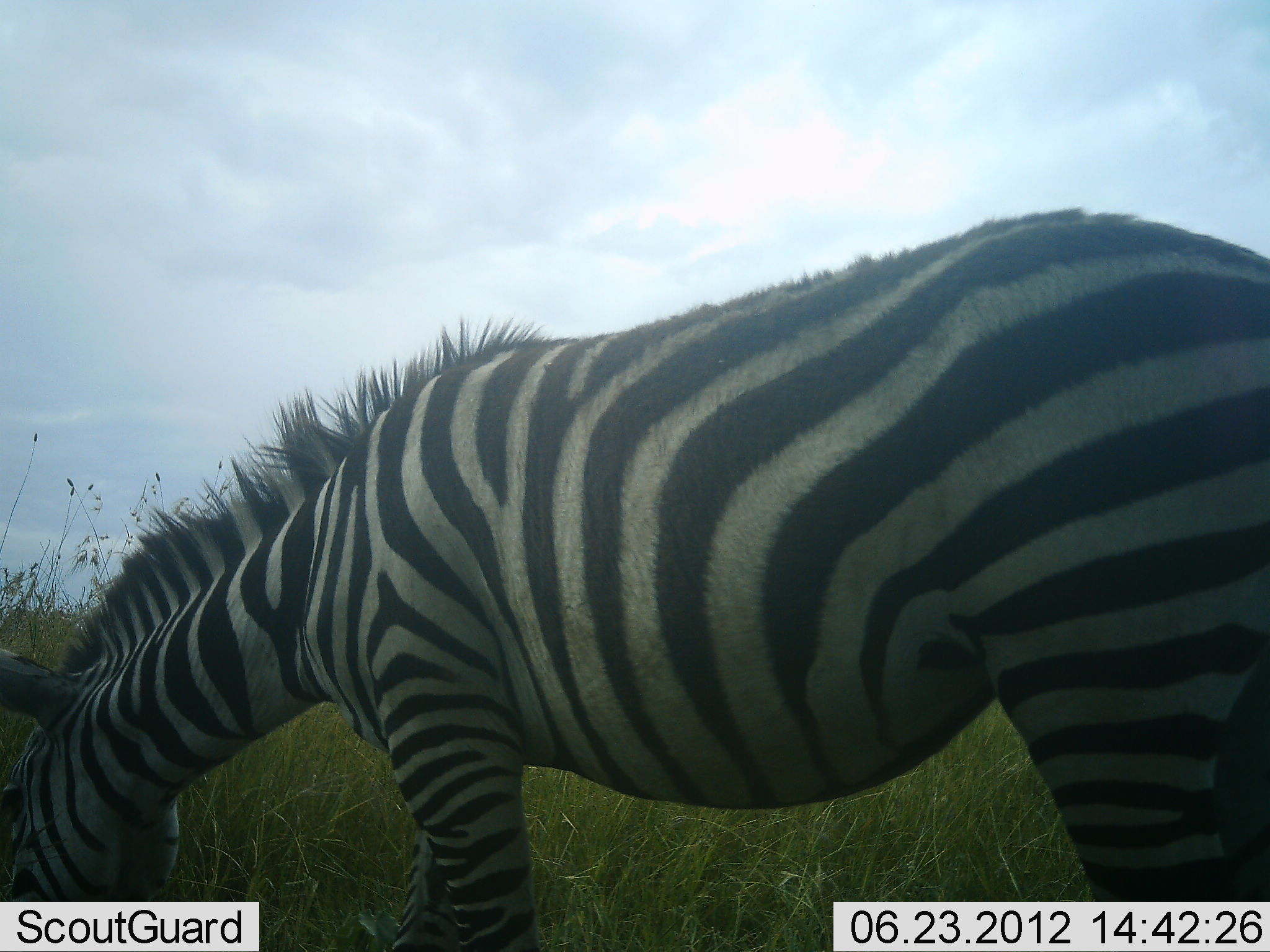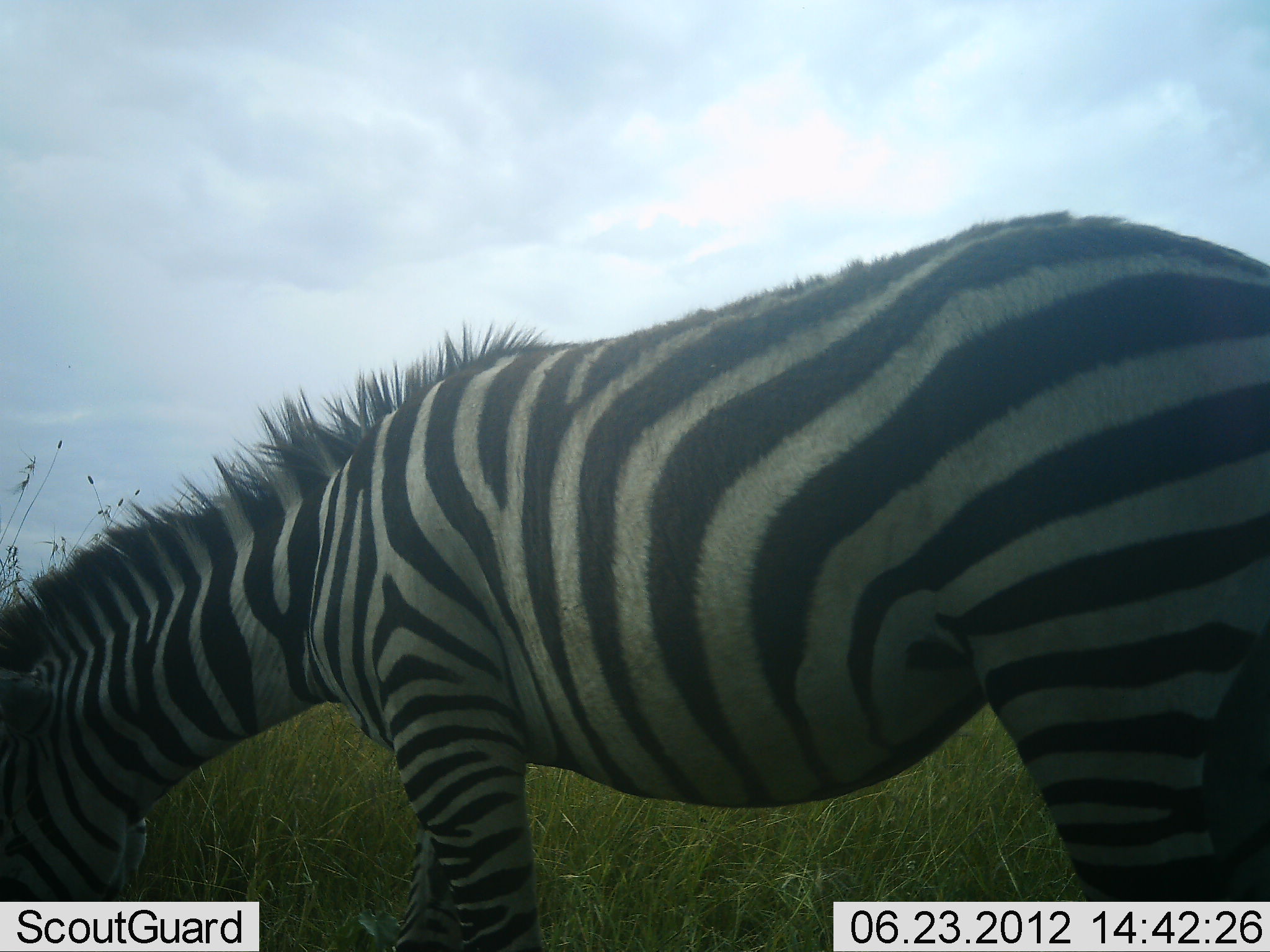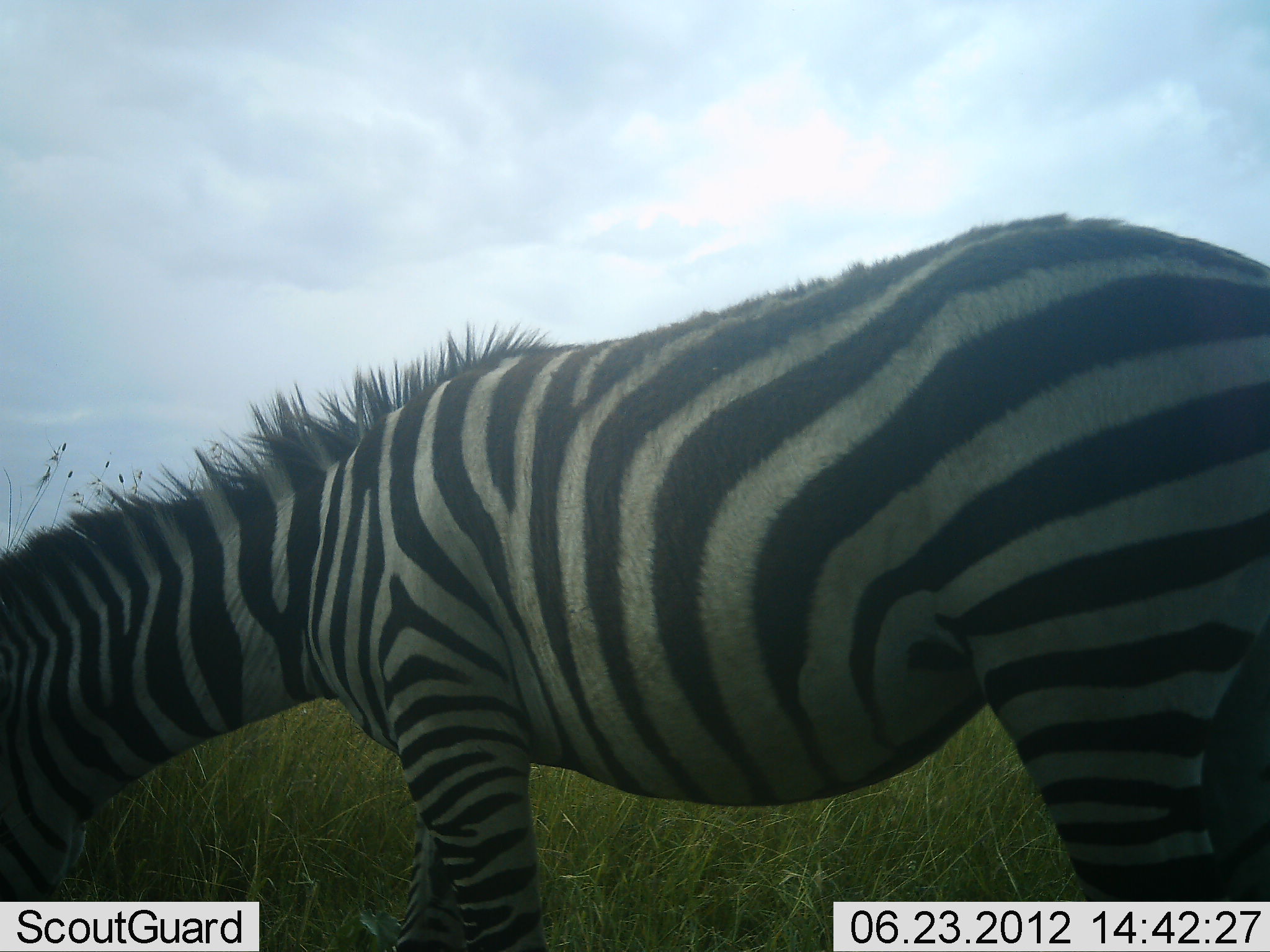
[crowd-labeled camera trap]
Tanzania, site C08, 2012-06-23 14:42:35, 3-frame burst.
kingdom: Animalia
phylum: Chordata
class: Mammalia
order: Perissodactyla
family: Equidae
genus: Equus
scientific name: Equus quagga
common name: plains zebra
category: zebra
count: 1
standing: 10%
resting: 0%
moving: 0%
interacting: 0%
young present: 0%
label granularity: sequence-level